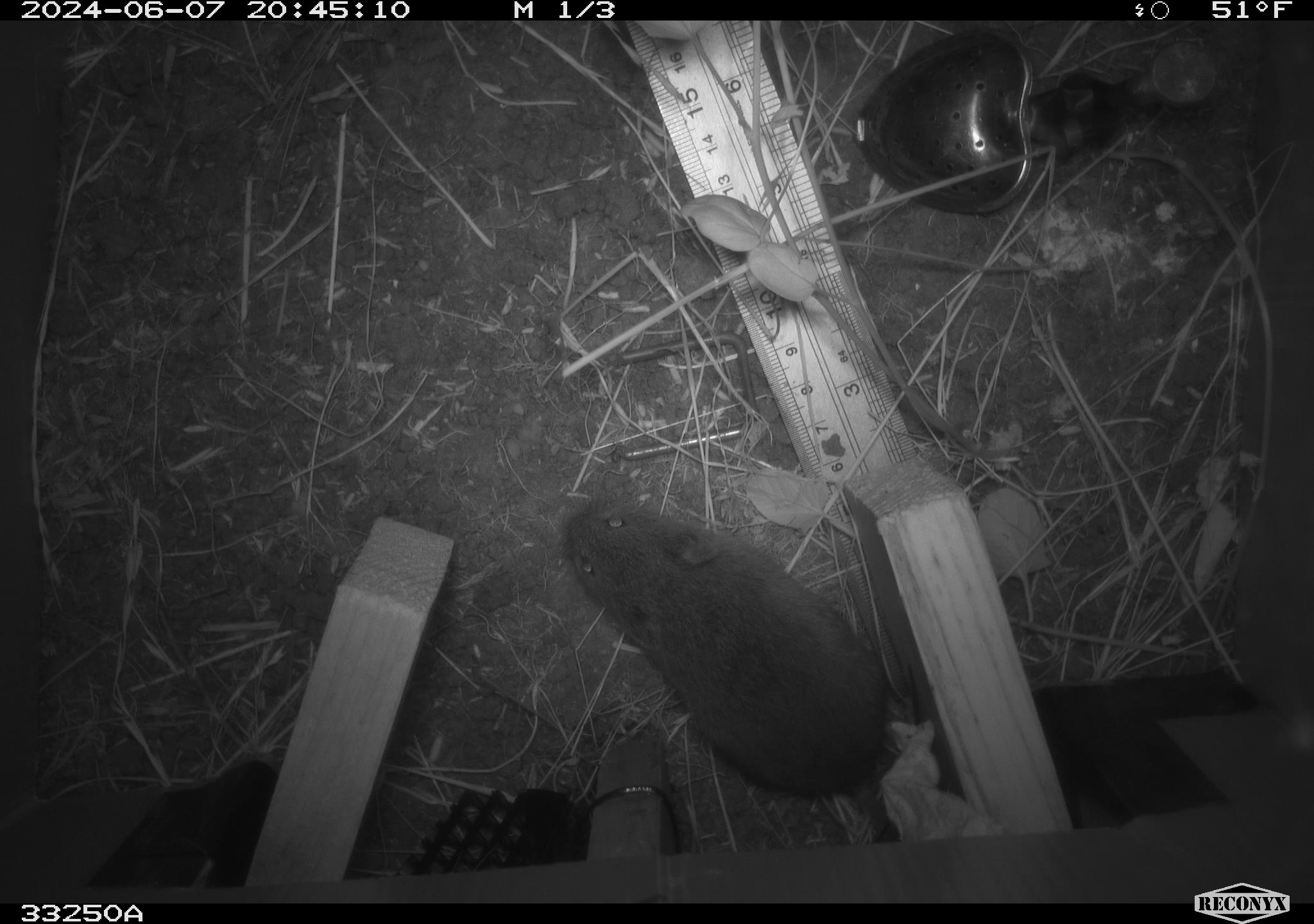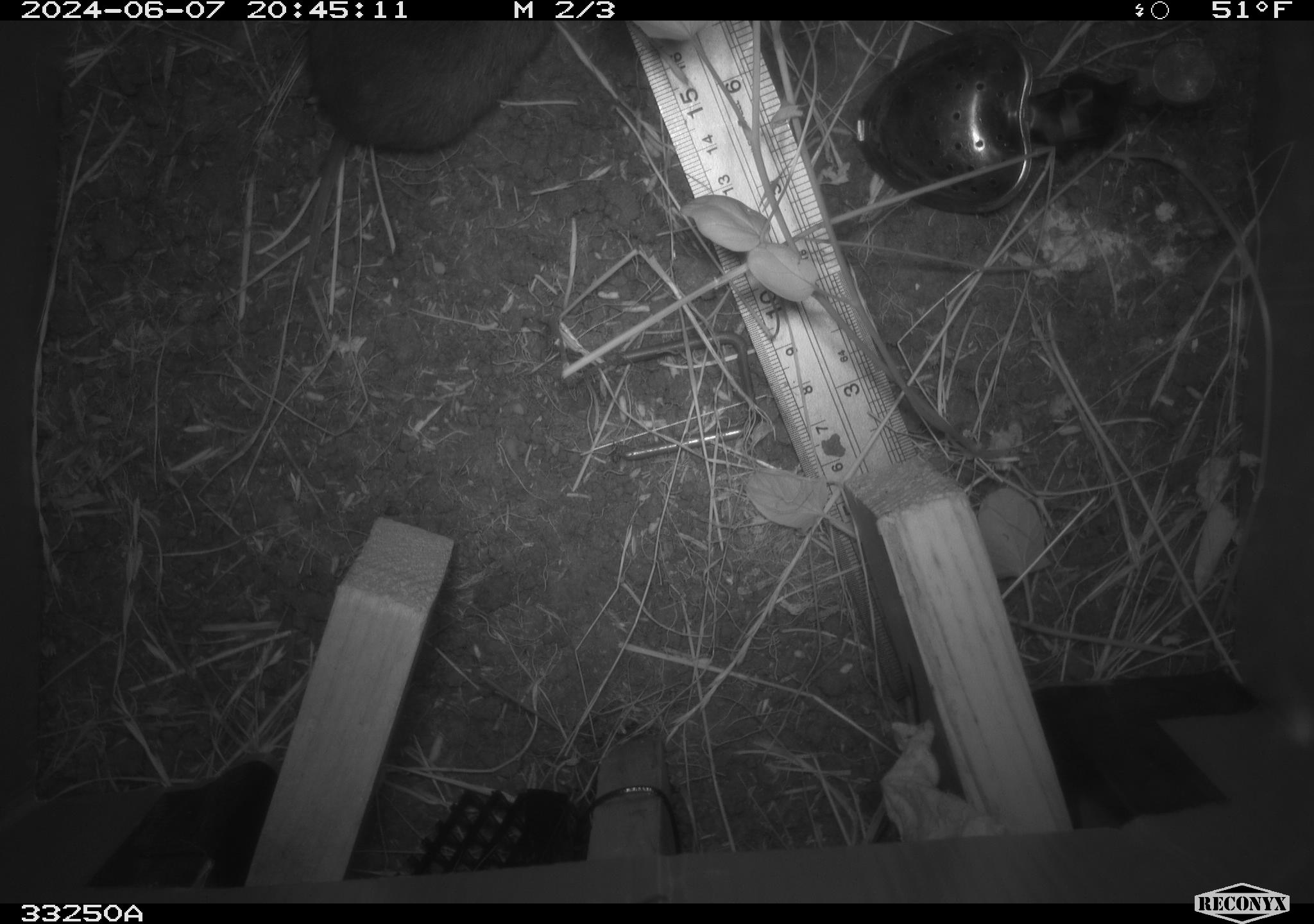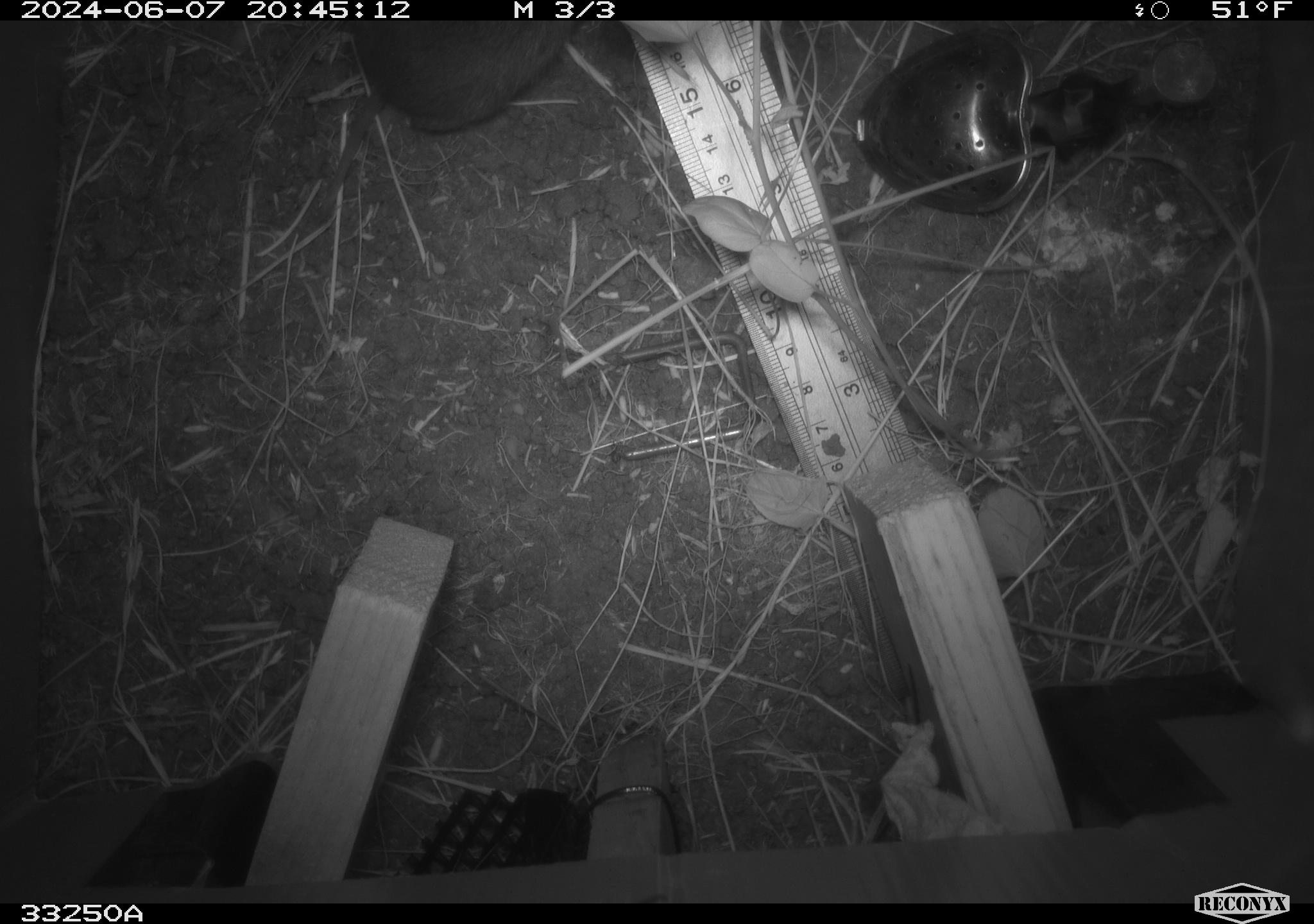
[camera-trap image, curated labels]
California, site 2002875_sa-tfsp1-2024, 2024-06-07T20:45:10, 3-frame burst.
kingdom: Animalia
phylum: Chordata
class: Mammalia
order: Rodentia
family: Cricetidae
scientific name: Arvicolinae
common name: voles, lemmings, and muskrats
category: arvicolinae subfamily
Arvicolinae subfamily (voles, lemmings, and muskrats) (Arvicolinae).